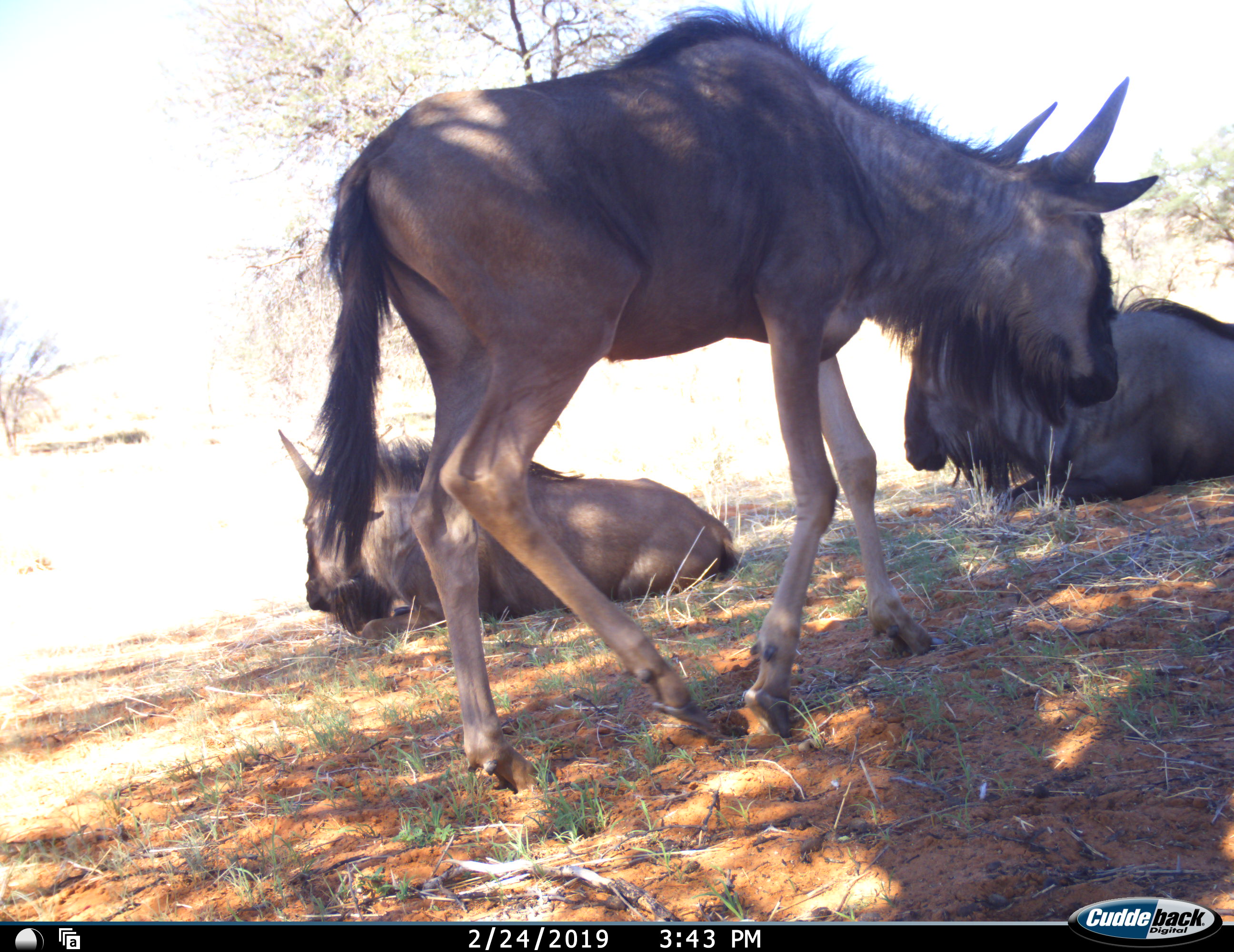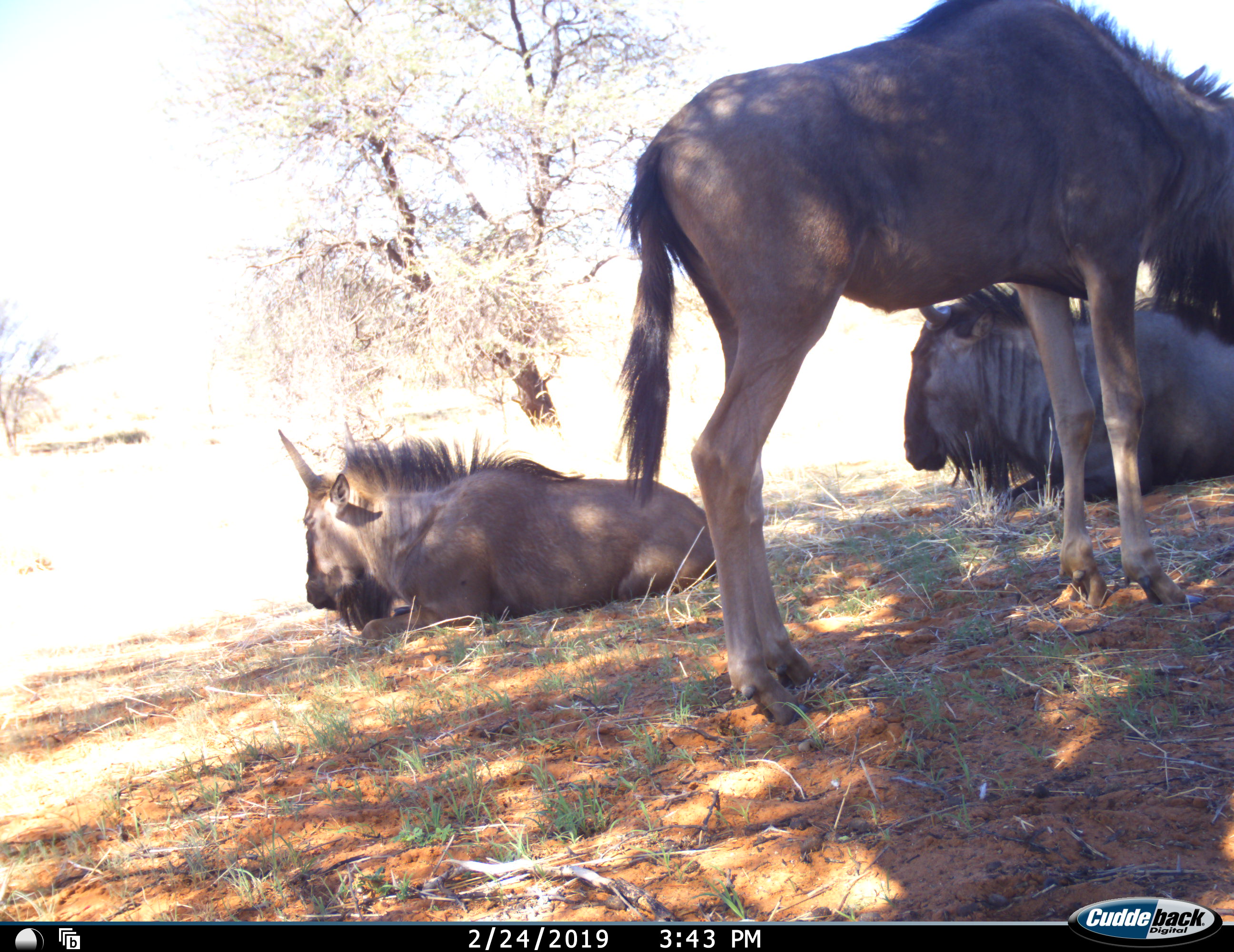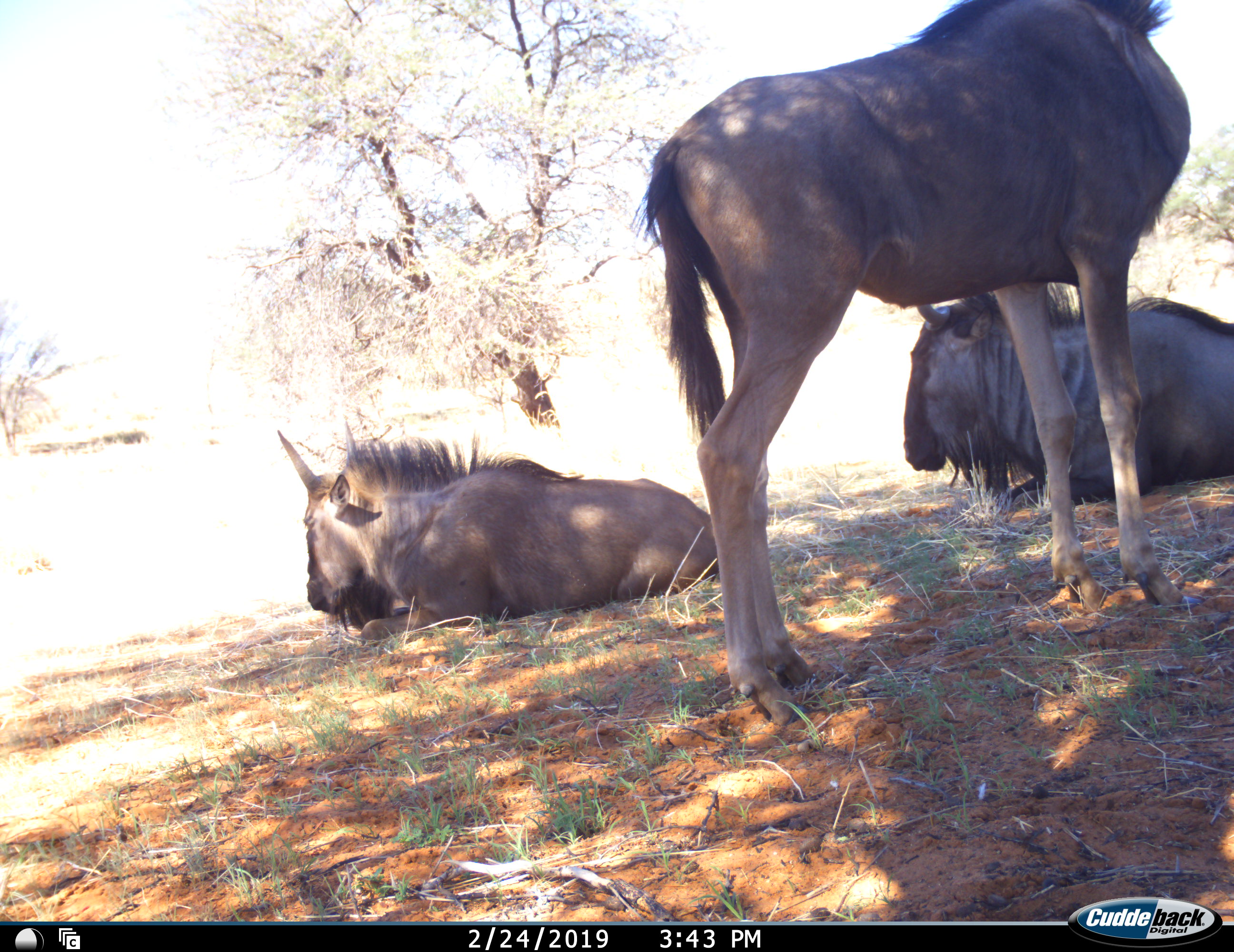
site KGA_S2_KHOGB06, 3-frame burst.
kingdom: Animalia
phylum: Chordata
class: Mammalia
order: Artiodactyla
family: Bovidae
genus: Connochaetes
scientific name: Connochaetes taurinus taurinus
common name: blue wildebeest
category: wildebeestblue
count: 3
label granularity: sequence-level